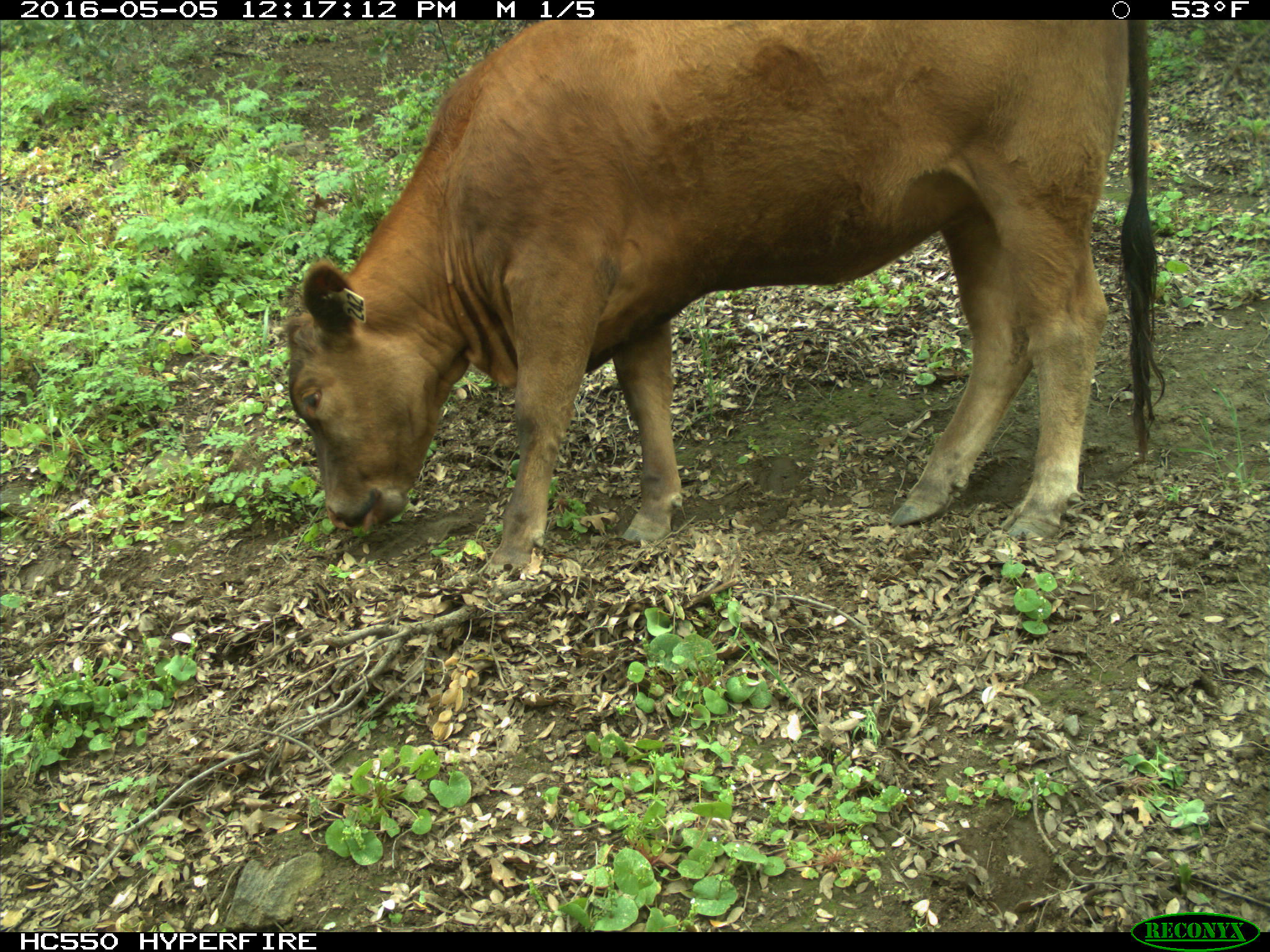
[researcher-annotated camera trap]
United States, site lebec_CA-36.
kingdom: Animalia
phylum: Chordata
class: Mammalia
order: Artiodactyla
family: Bovidae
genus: Bos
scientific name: Bos taurus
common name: domestic cow